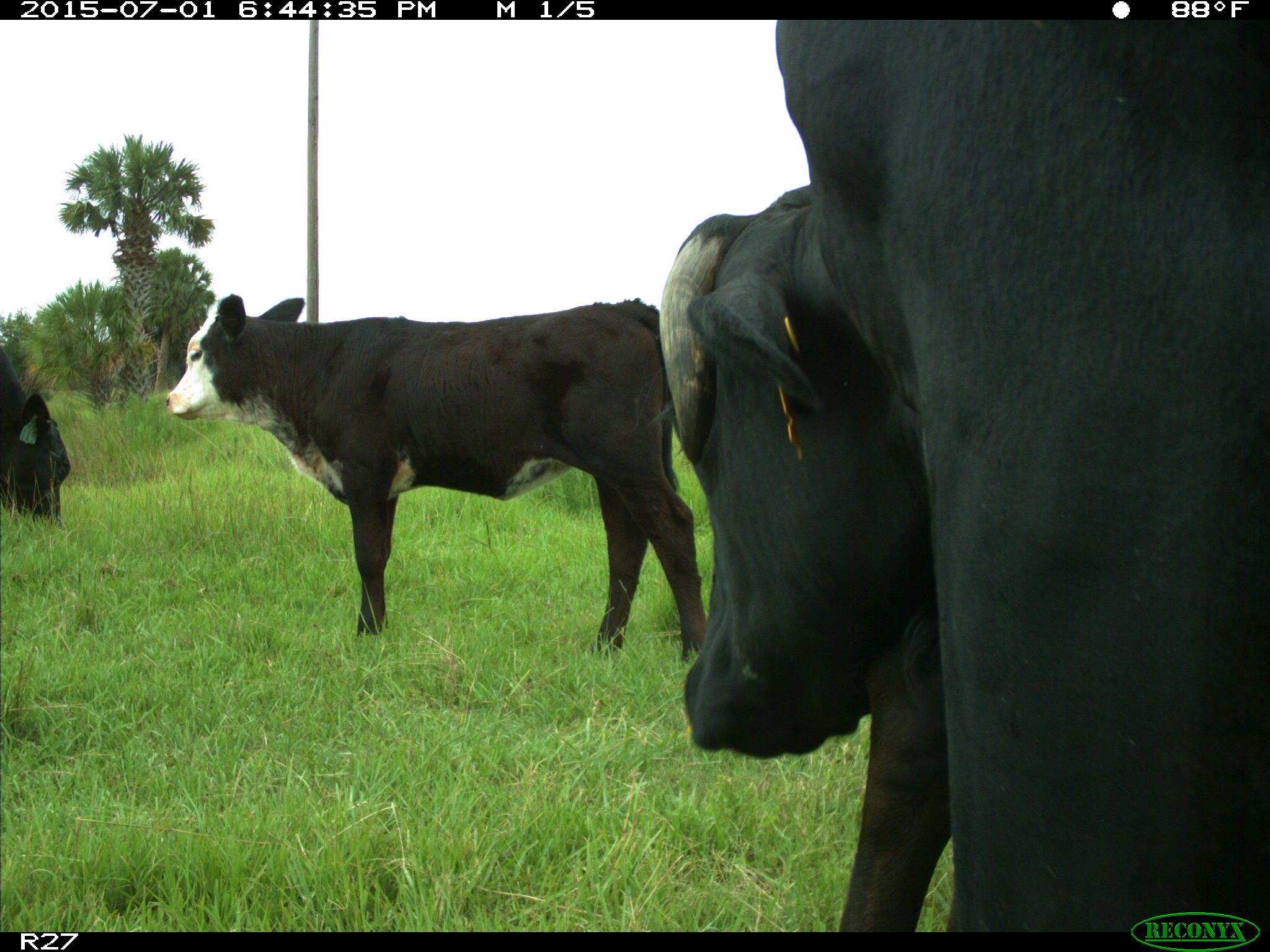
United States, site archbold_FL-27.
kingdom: Animalia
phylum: Chordata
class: Mammalia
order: Artiodactyla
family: Bovidae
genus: Bos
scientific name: Bos taurus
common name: domestic cow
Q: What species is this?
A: Bos taurus (domestic cow).